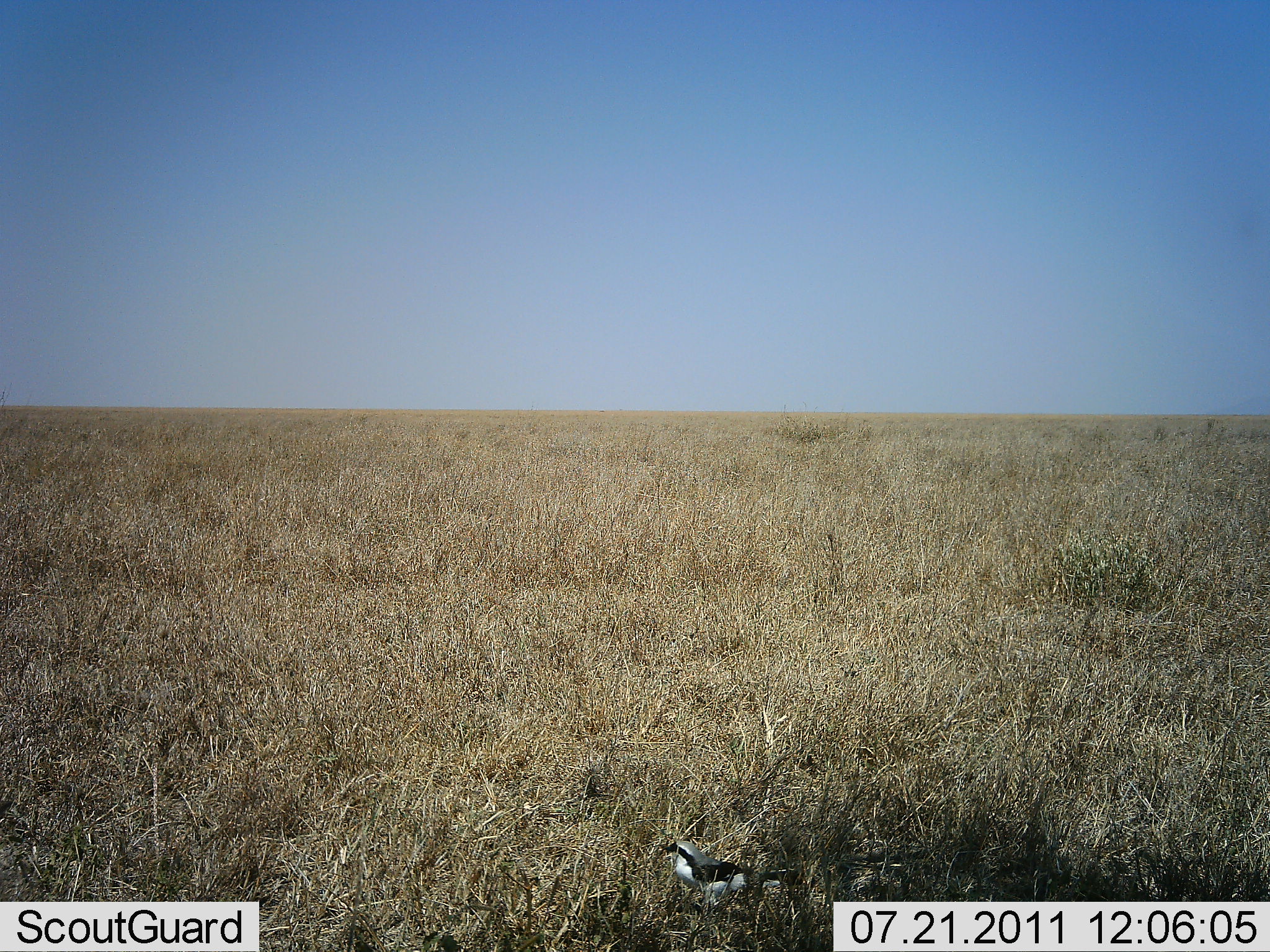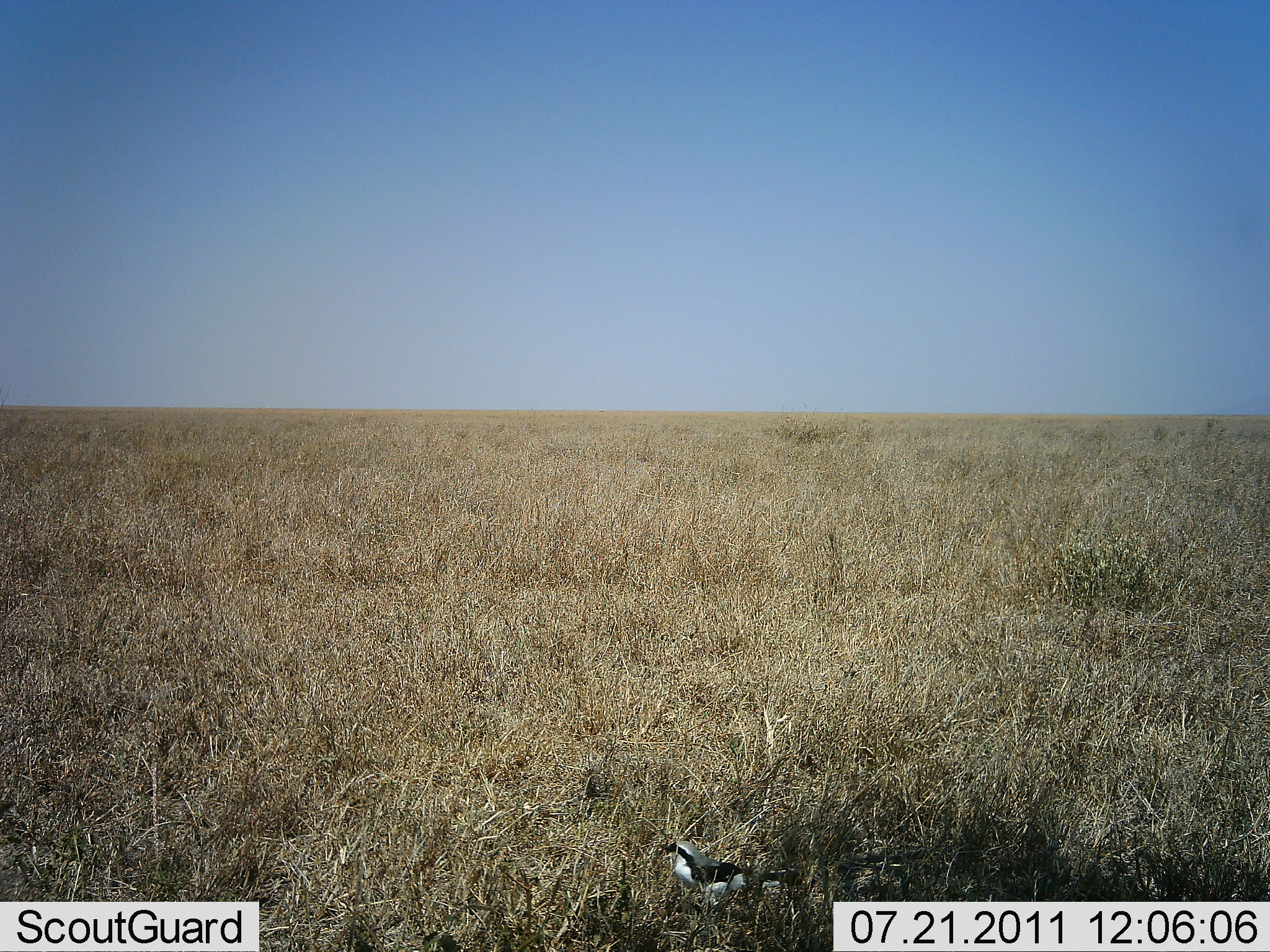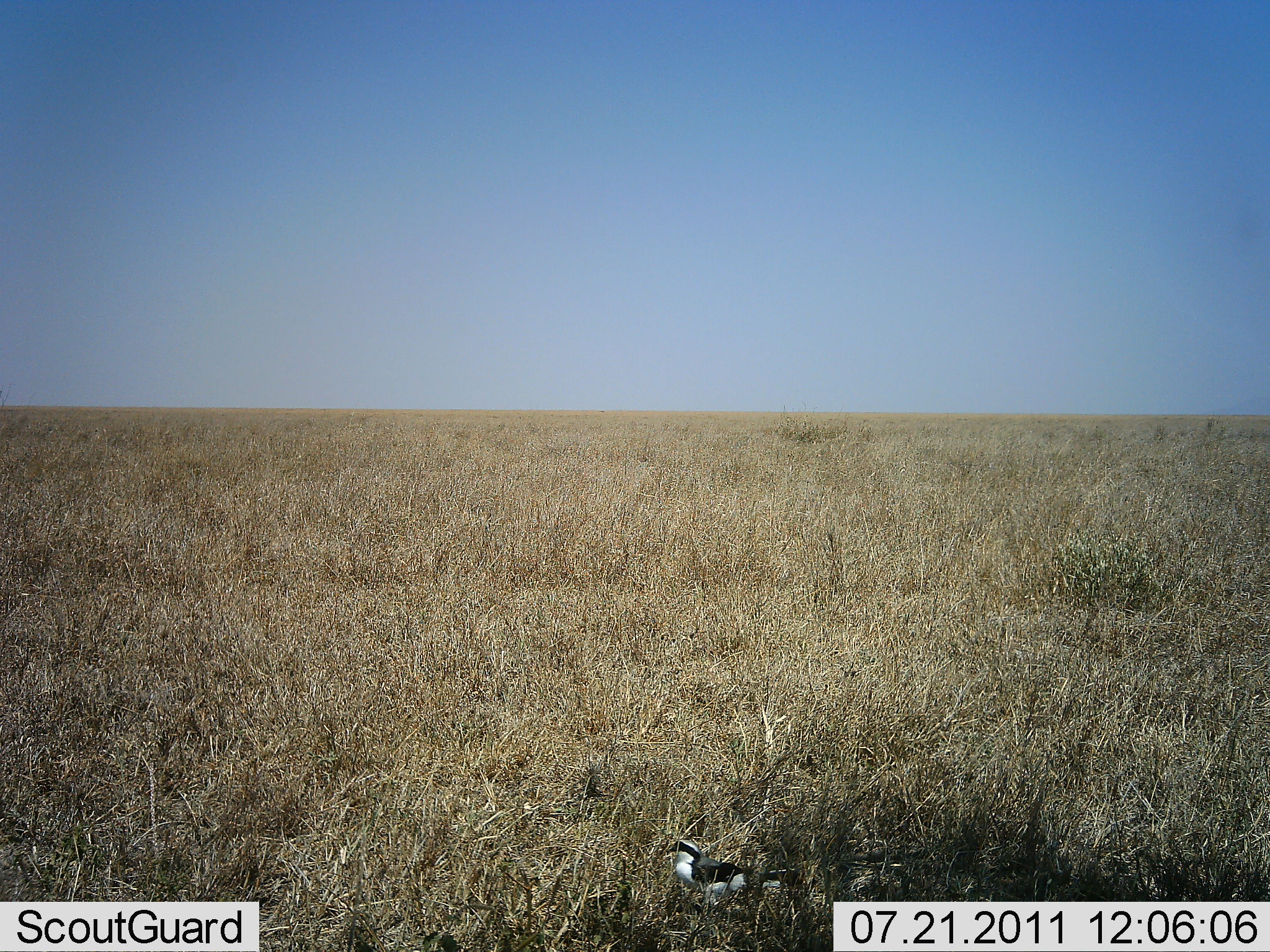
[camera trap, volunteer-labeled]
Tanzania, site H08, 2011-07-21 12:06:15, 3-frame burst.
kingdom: Animalia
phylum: Chordata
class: Aves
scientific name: Aves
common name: bird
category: otherbird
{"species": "otherbird (bird) (Aves)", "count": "1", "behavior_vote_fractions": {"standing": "68%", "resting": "26%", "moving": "5%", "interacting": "0%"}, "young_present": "0%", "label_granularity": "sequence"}